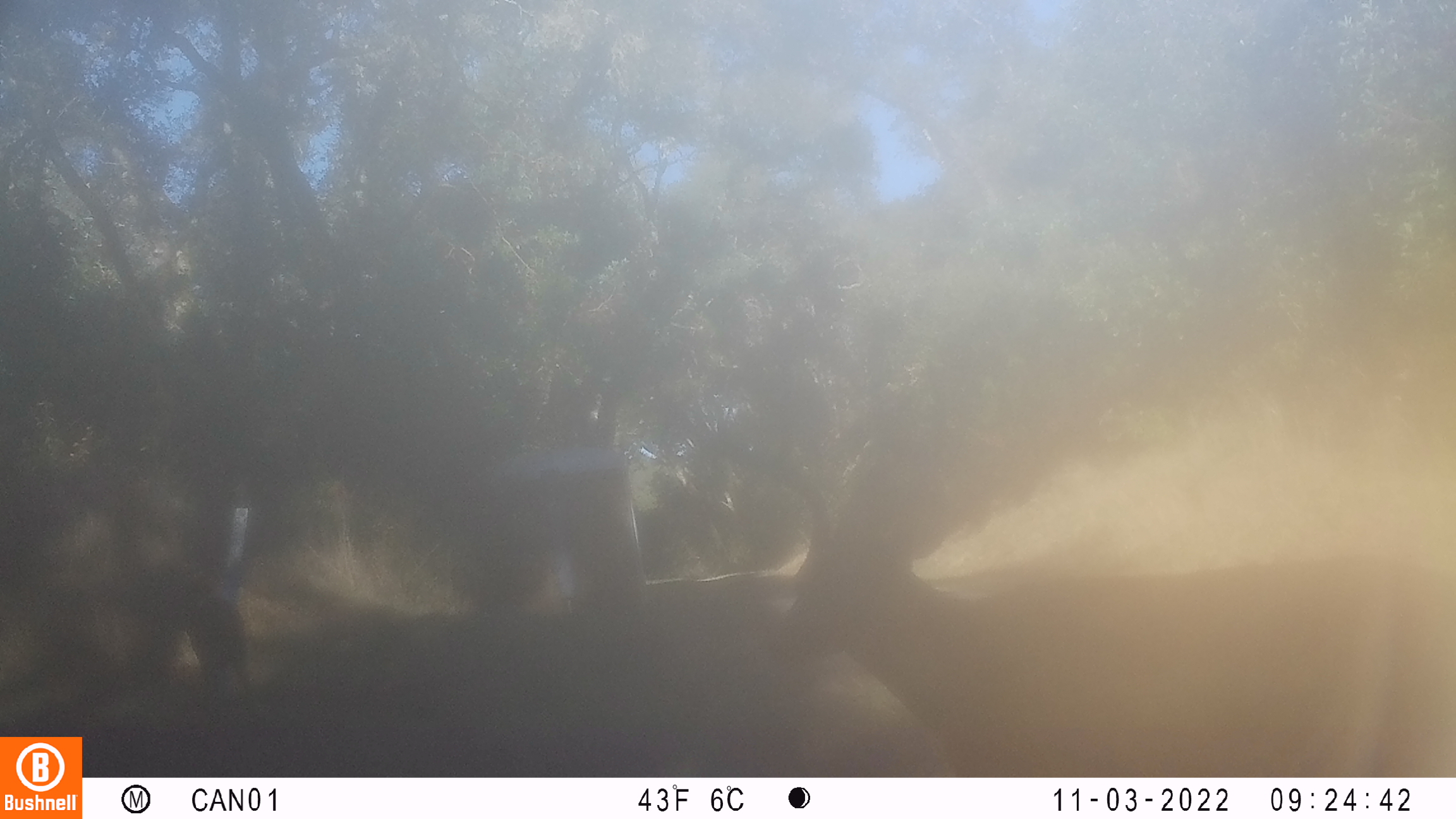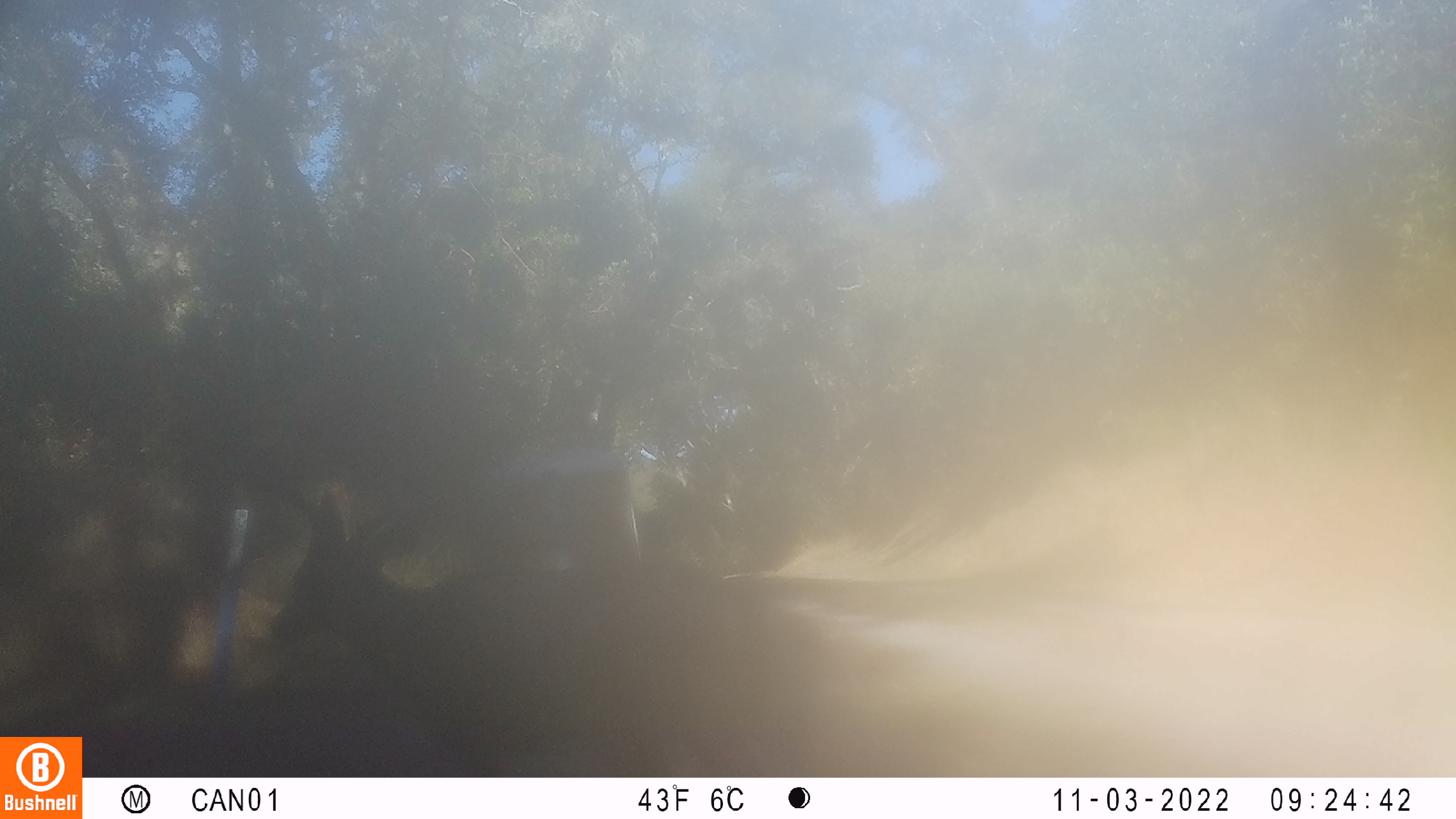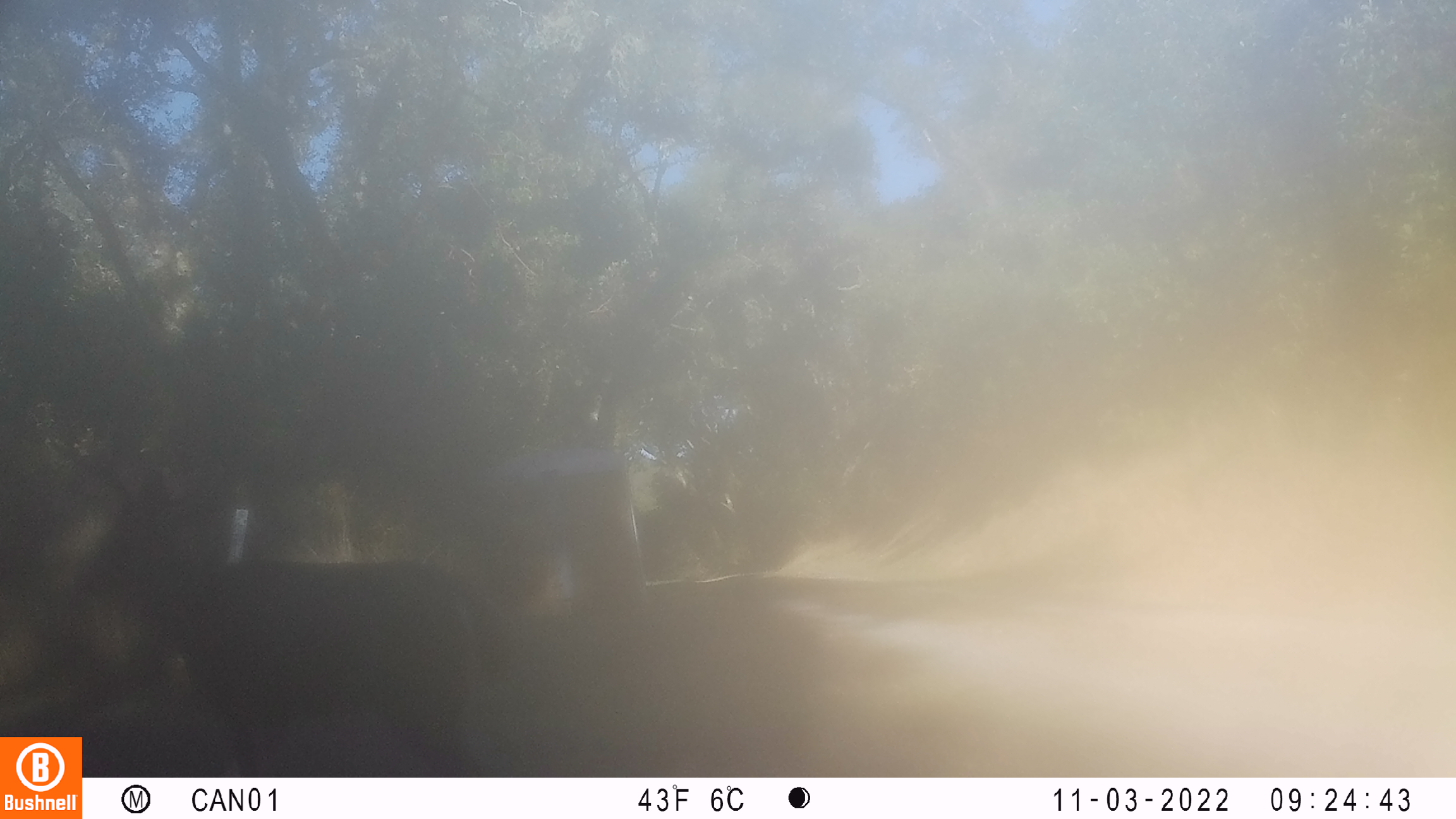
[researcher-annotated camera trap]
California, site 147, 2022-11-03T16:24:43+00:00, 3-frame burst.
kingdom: Animalia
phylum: Chordata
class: Mammalia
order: Artiodactyla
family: Cervidae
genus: Odocoileus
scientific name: Odocoileus hemionus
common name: mule deer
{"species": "mule deer (Odocoileus hemionus)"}